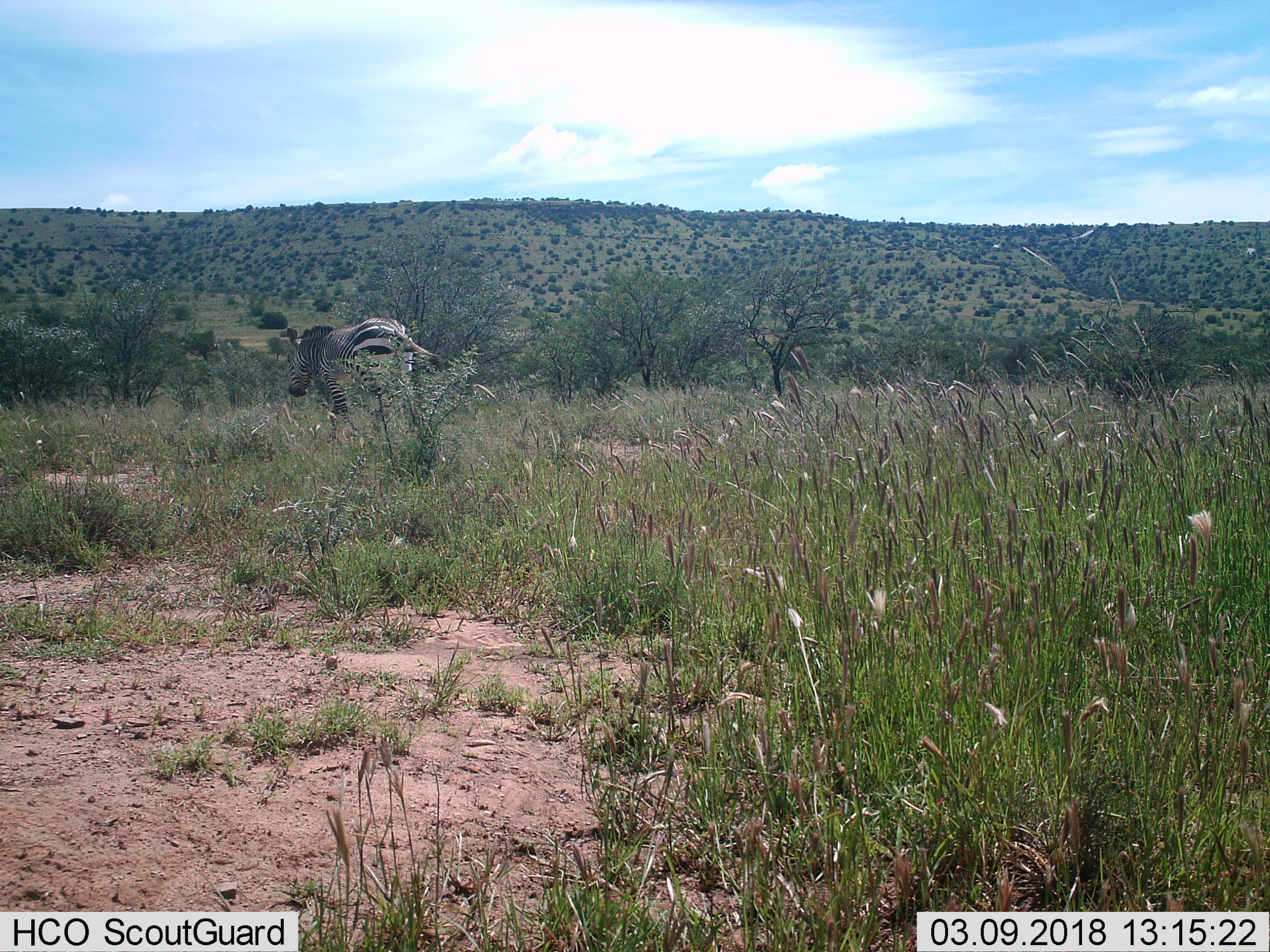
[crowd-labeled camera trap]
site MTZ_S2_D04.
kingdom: Animalia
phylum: Chordata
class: Mammalia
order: Perissodactyla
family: Equidae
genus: Equus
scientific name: Equus zebra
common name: mountain zebra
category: zebramountain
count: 1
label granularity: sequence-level